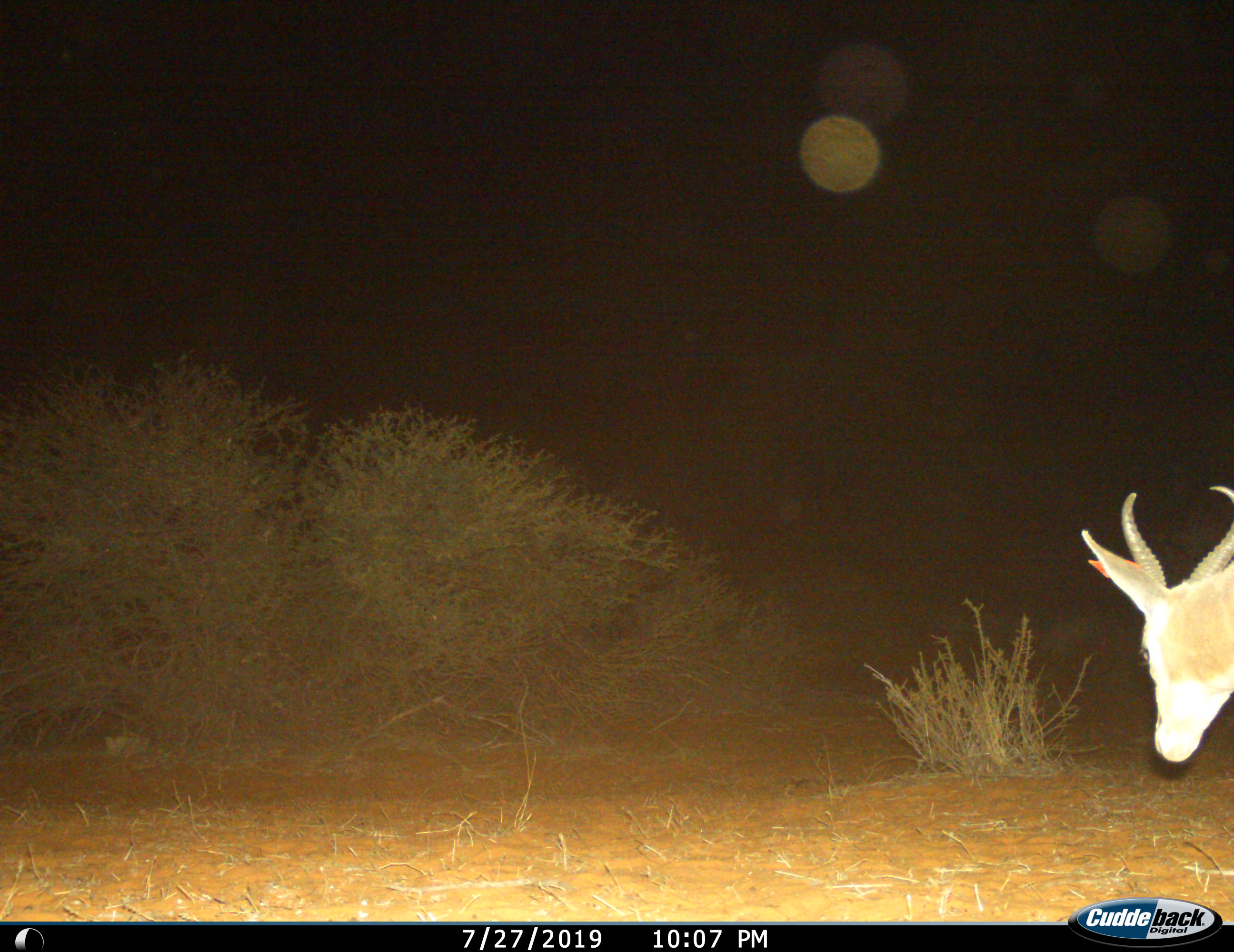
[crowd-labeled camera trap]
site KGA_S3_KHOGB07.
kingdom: Animalia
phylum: Chordata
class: Mammalia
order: Artiodactyla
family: Bovidae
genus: Antidorcas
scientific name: Antidorcas marsupialis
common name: springbok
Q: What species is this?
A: Springbok (Antidorcas marsupialis).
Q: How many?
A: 1.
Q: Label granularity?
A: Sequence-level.